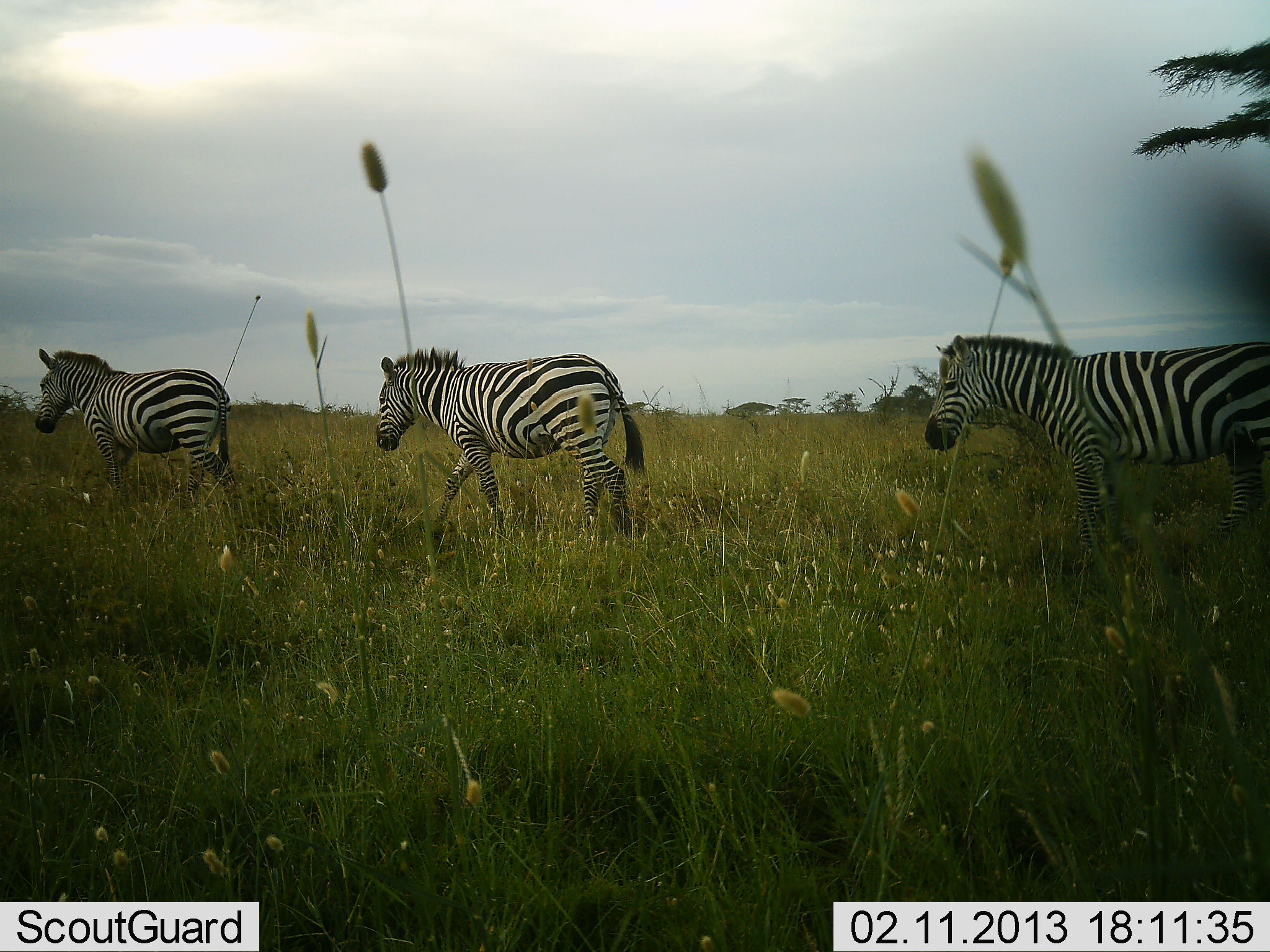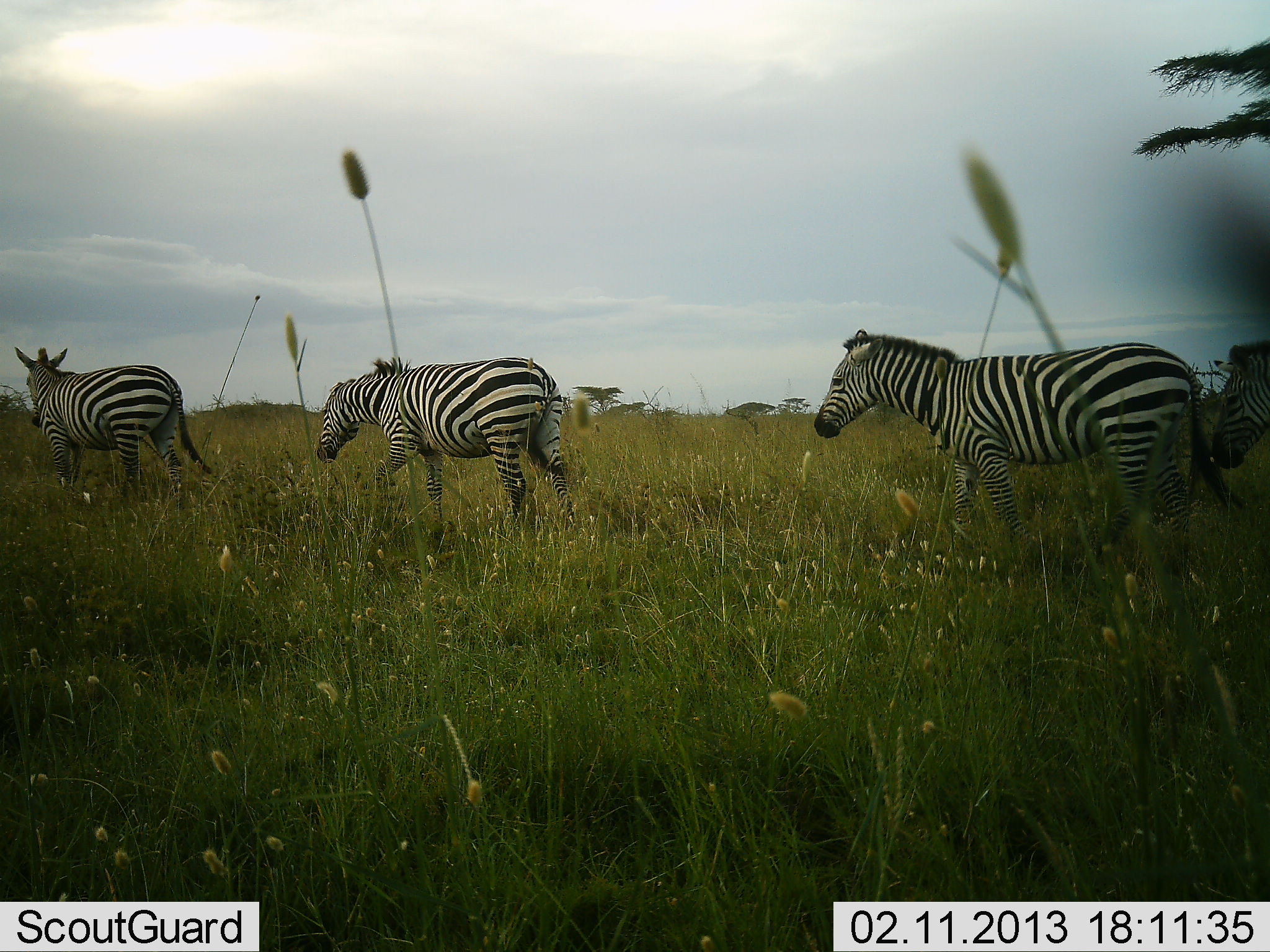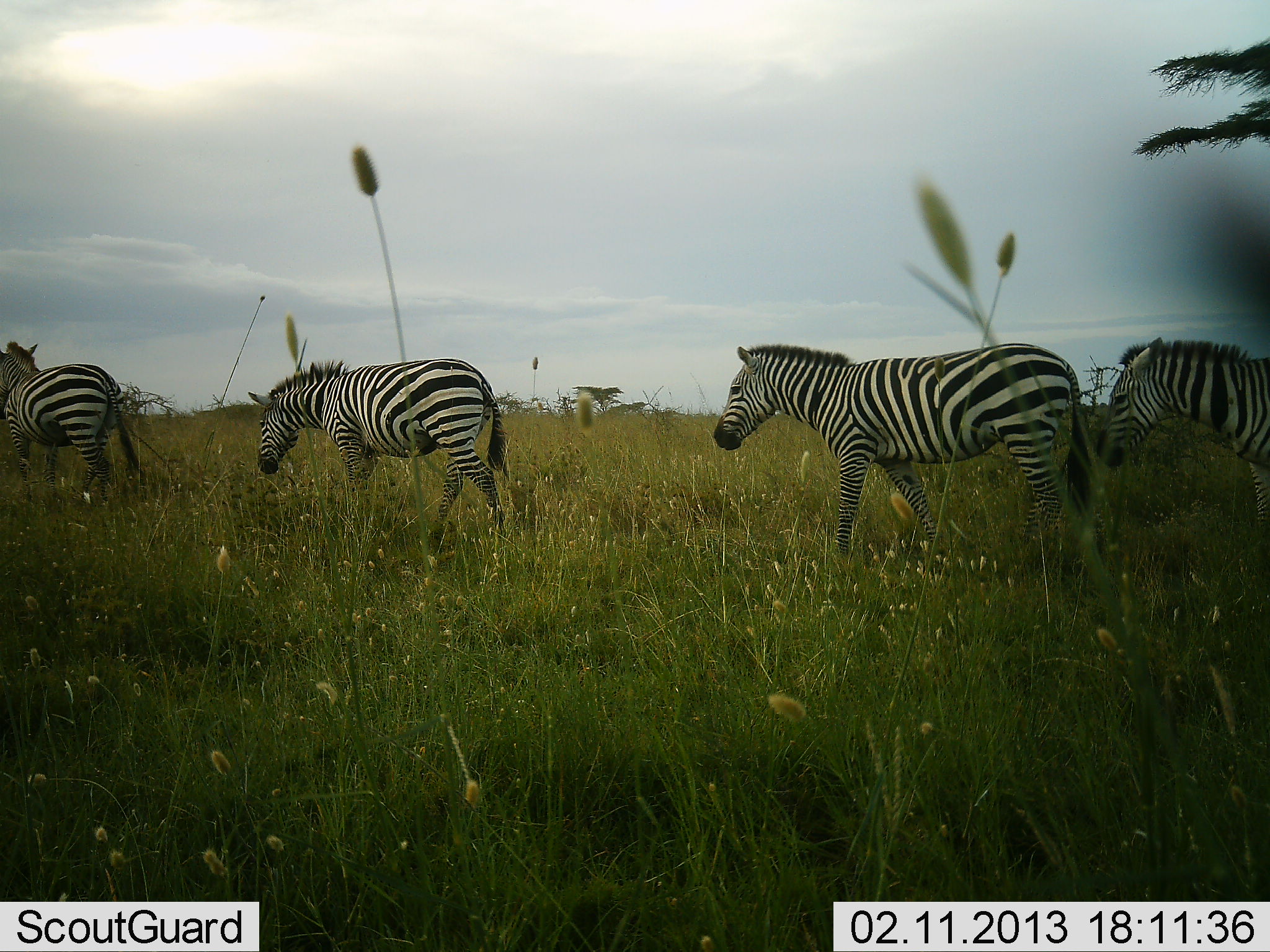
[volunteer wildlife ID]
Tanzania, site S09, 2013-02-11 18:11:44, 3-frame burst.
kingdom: Animalia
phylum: Chordata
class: Mammalia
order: Perissodactyla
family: Equidae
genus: Equus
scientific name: Equus quagga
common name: plains zebra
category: zebra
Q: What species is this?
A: Zebra (plains zebra) (Equus quagga).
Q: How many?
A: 4.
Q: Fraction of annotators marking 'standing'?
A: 6%.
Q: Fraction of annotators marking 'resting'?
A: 0%.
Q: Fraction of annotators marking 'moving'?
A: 100%.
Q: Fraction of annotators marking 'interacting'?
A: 0%.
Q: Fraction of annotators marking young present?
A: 0%.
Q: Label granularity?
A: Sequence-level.